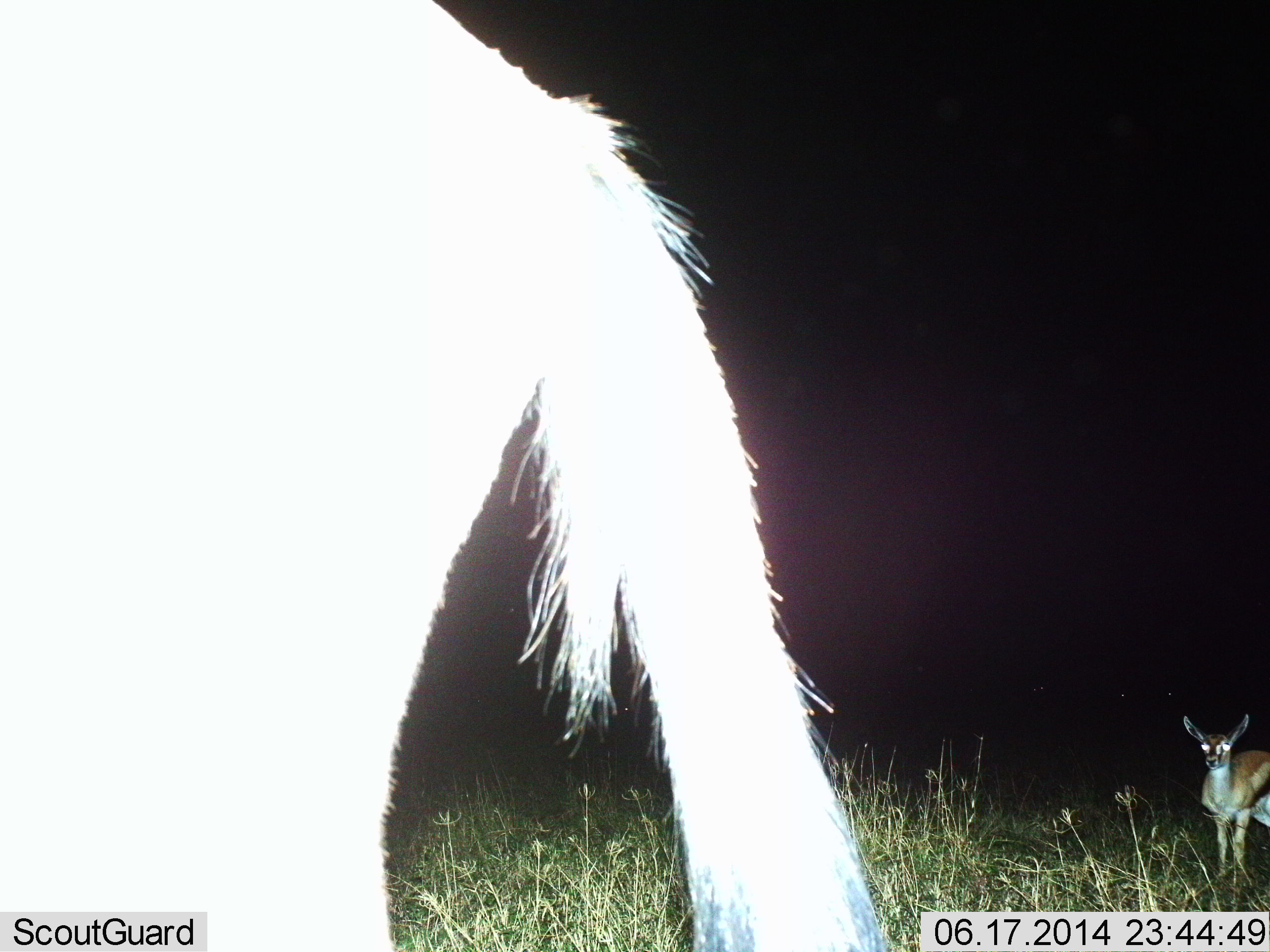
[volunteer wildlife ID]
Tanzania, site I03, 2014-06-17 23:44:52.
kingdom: Animalia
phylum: Chordata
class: Mammalia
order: Artiodactyla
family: Bovidae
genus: Eudorcas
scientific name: Eudorcas thomsonii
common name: thomson's gazelle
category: gazellethomsons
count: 2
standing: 82%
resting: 9%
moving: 9%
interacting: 0%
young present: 0%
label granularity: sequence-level